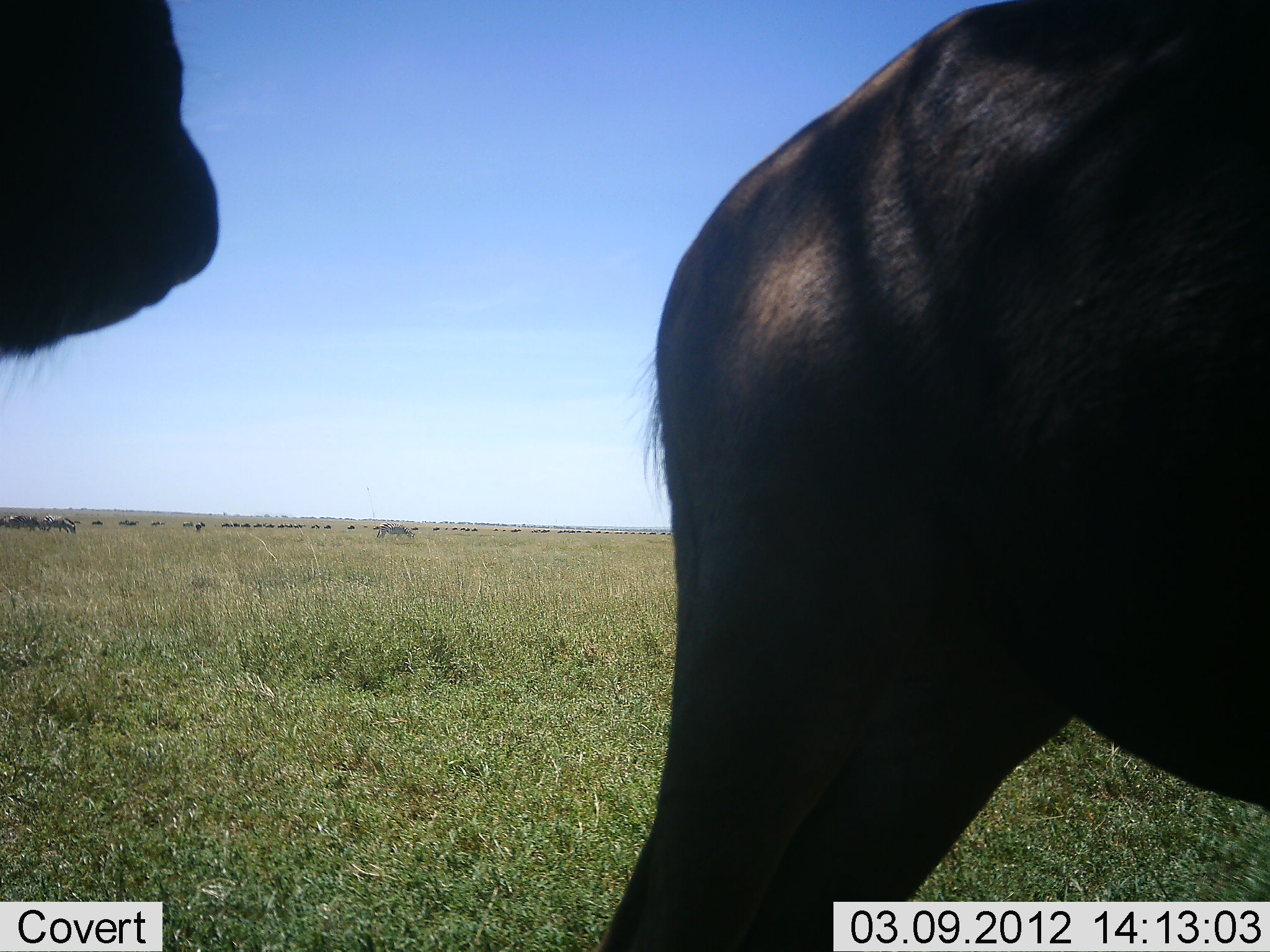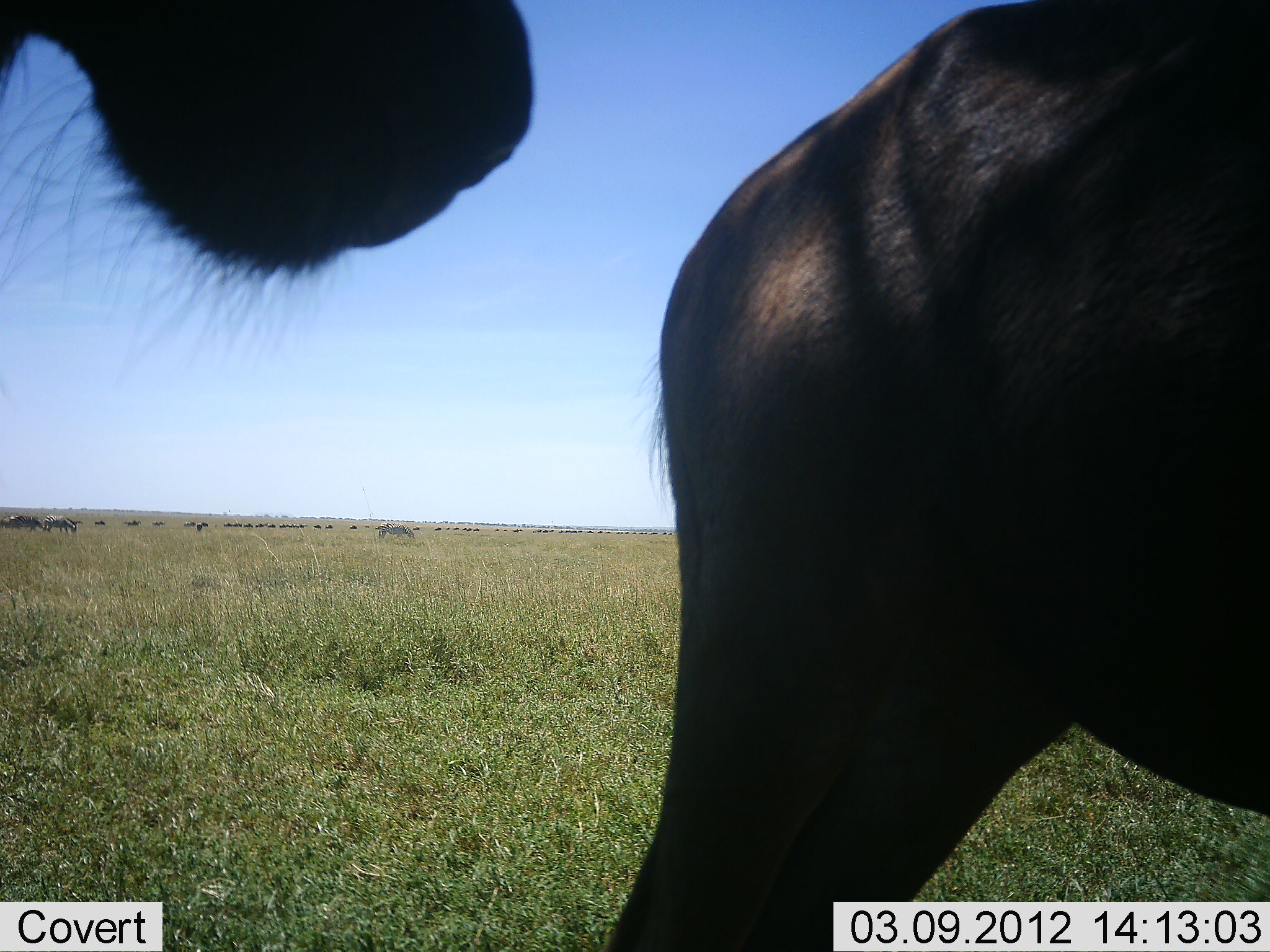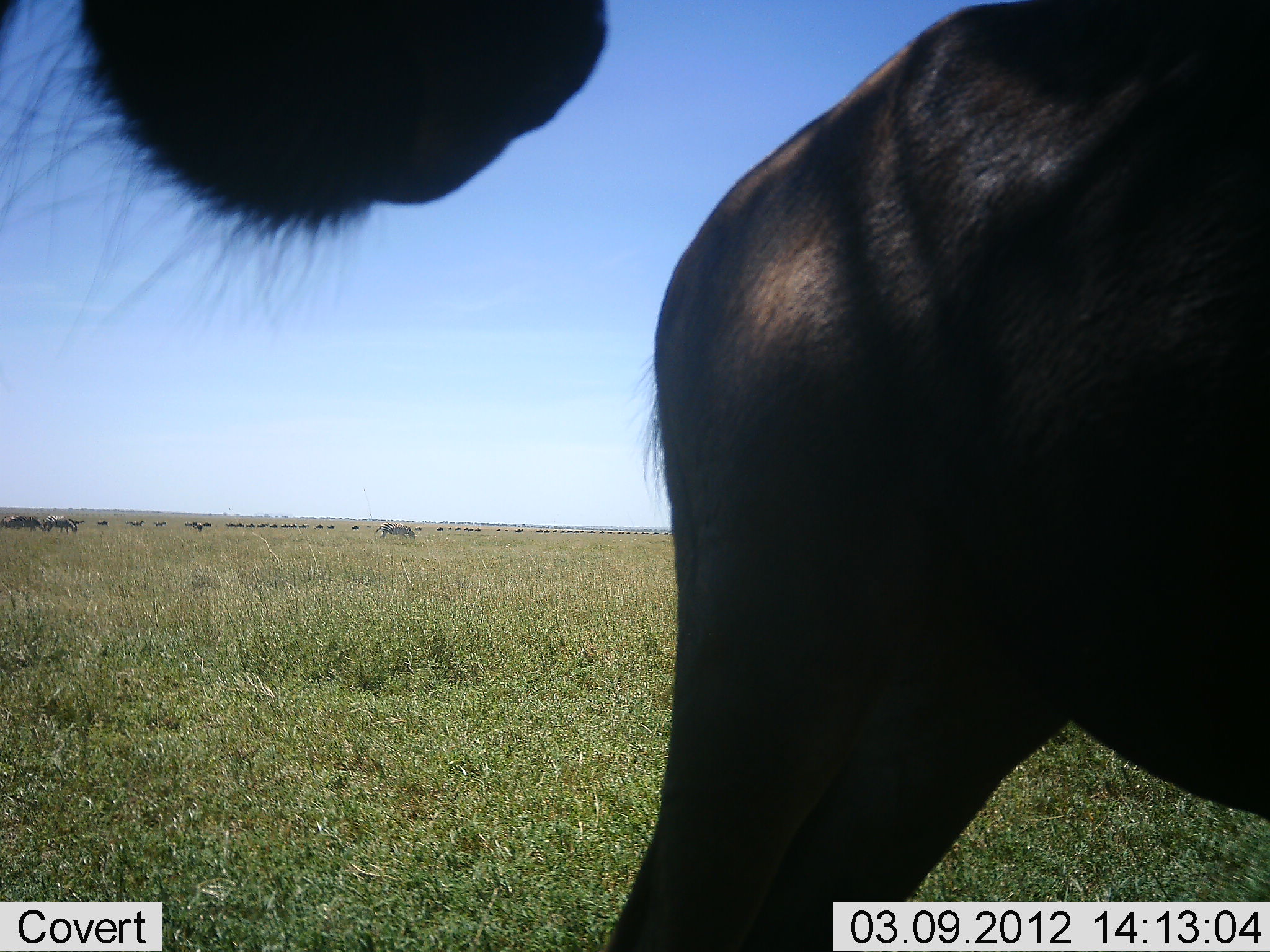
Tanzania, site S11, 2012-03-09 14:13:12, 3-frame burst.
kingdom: Animalia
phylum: Chordata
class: Mammalia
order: Artiodactyla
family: Bovidae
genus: Connochaetes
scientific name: Connochaetes taurinus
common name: blue wildebeest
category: wildebeest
Wildebeest (blue wildebeest) (Connochaetes taurinus), count 11-50. Behavior (volunteer vote fractions): standing 93%, resting 0%, moving 53%, interacting 0%. Young present (vote fraction): 0%. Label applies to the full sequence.